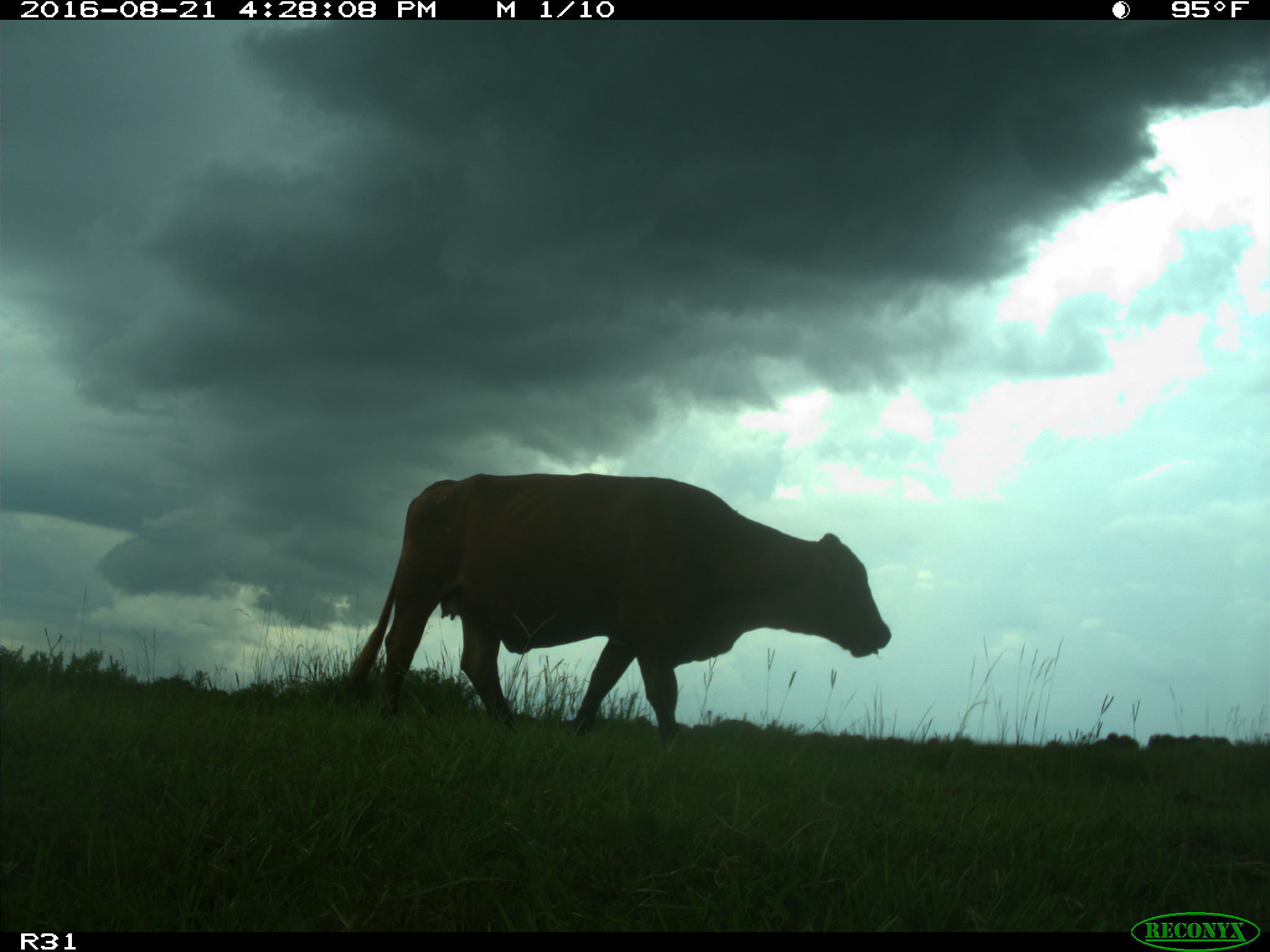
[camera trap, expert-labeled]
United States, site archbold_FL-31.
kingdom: Animalia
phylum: Chordata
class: Mammalia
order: Artiodactyla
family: Bovidae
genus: Bos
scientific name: Bos taurus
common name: domestic cow